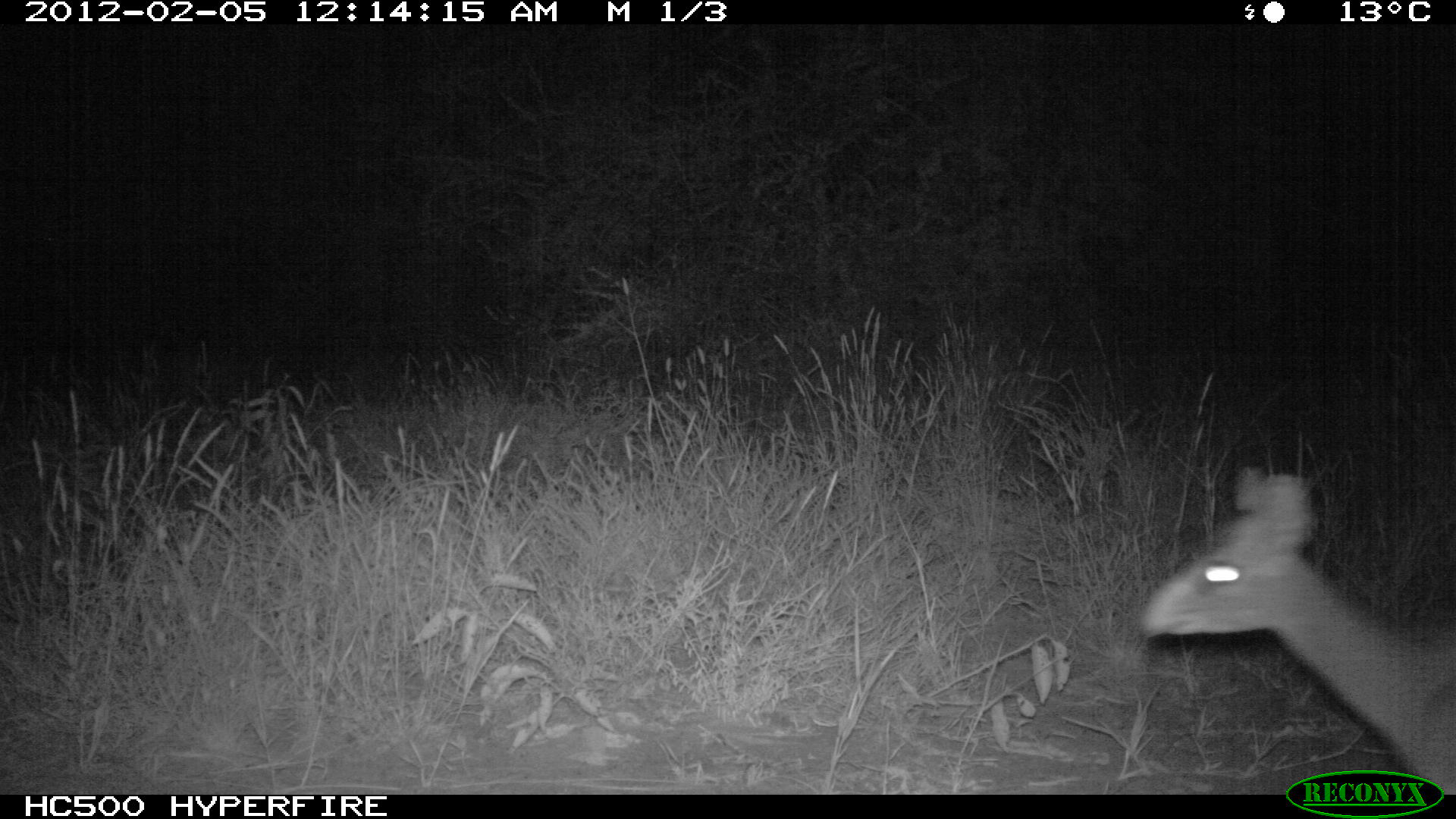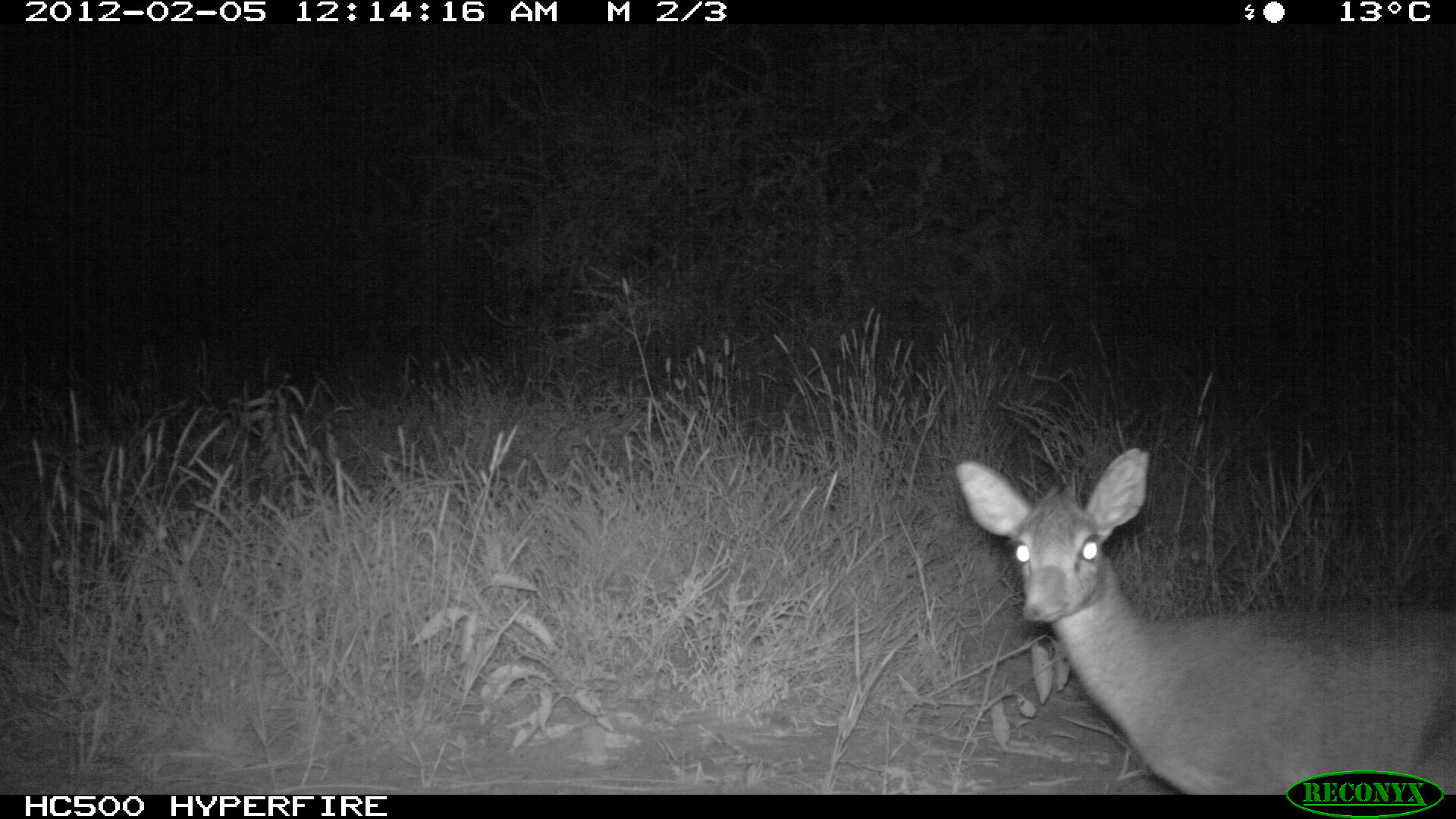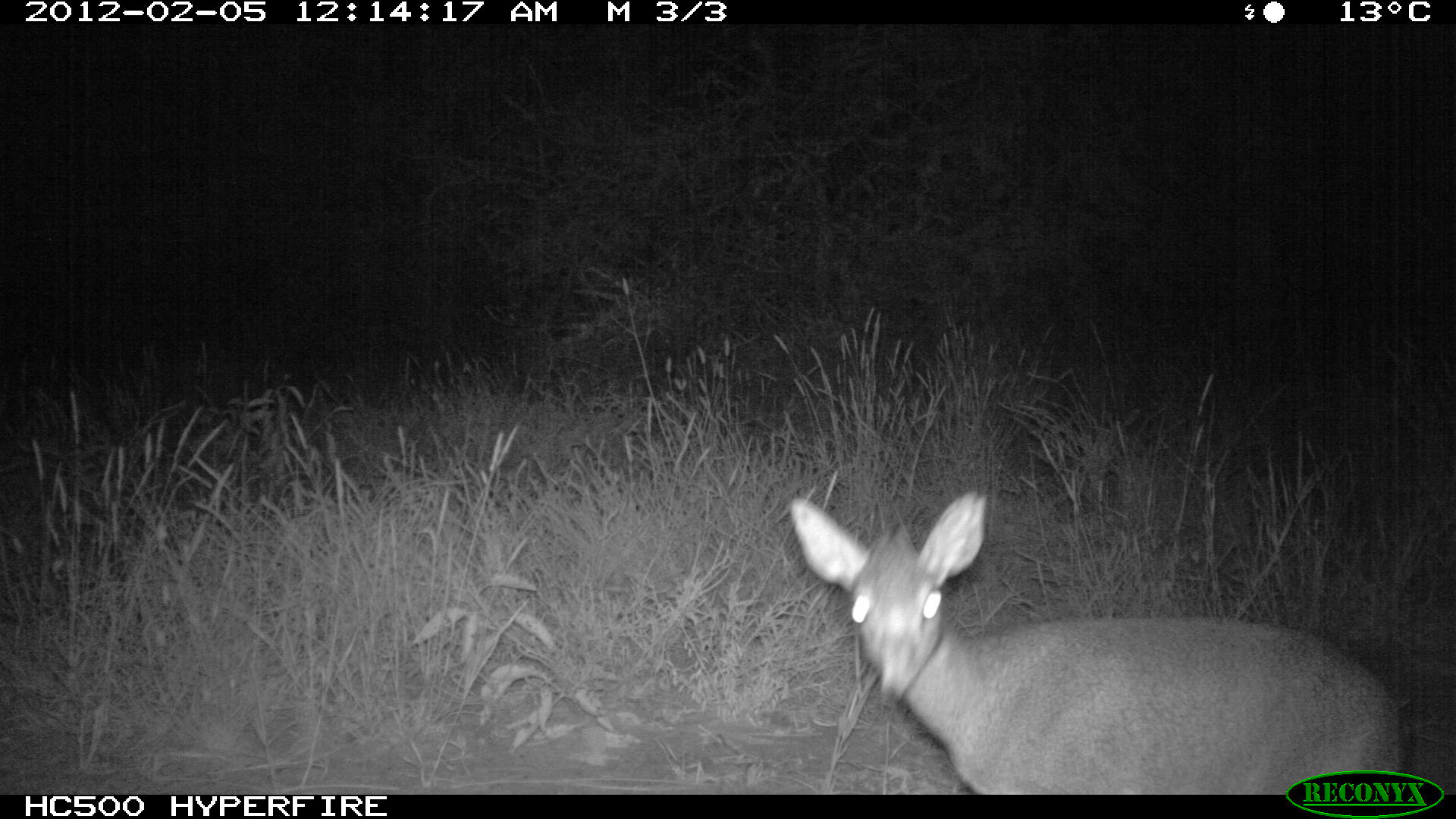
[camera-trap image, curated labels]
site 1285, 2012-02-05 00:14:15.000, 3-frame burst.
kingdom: Animalia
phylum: Chordata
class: Mammalia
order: Artiodactyla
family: Bovidae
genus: Madoqua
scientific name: Madoqua guentheri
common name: günther's dik-dik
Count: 1.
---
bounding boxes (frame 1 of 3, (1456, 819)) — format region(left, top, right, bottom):
madoqua guentheri: region(1139, 465, 1456, 794)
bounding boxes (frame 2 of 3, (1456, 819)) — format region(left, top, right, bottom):
madoqua guentheri: region(952, 446, 1456, 789)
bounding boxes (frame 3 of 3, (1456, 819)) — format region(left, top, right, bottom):
madoqua guentheri: region(788, 490, 1399, 794)